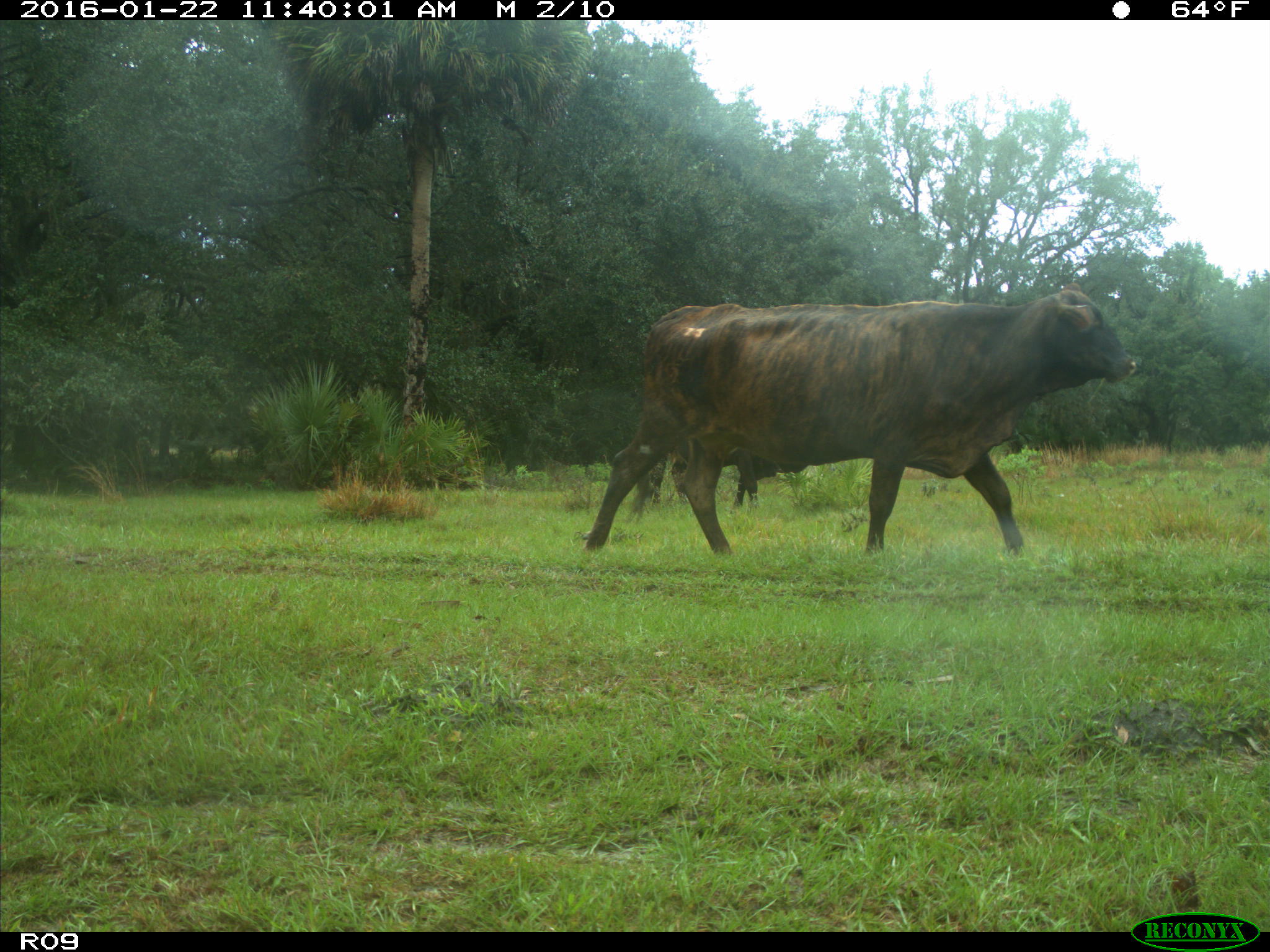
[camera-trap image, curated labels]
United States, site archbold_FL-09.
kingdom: Animalia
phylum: Chordata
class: Mammalia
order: Artiodactyla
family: Bovidae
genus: Bos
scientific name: Bos taurus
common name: domestic cow